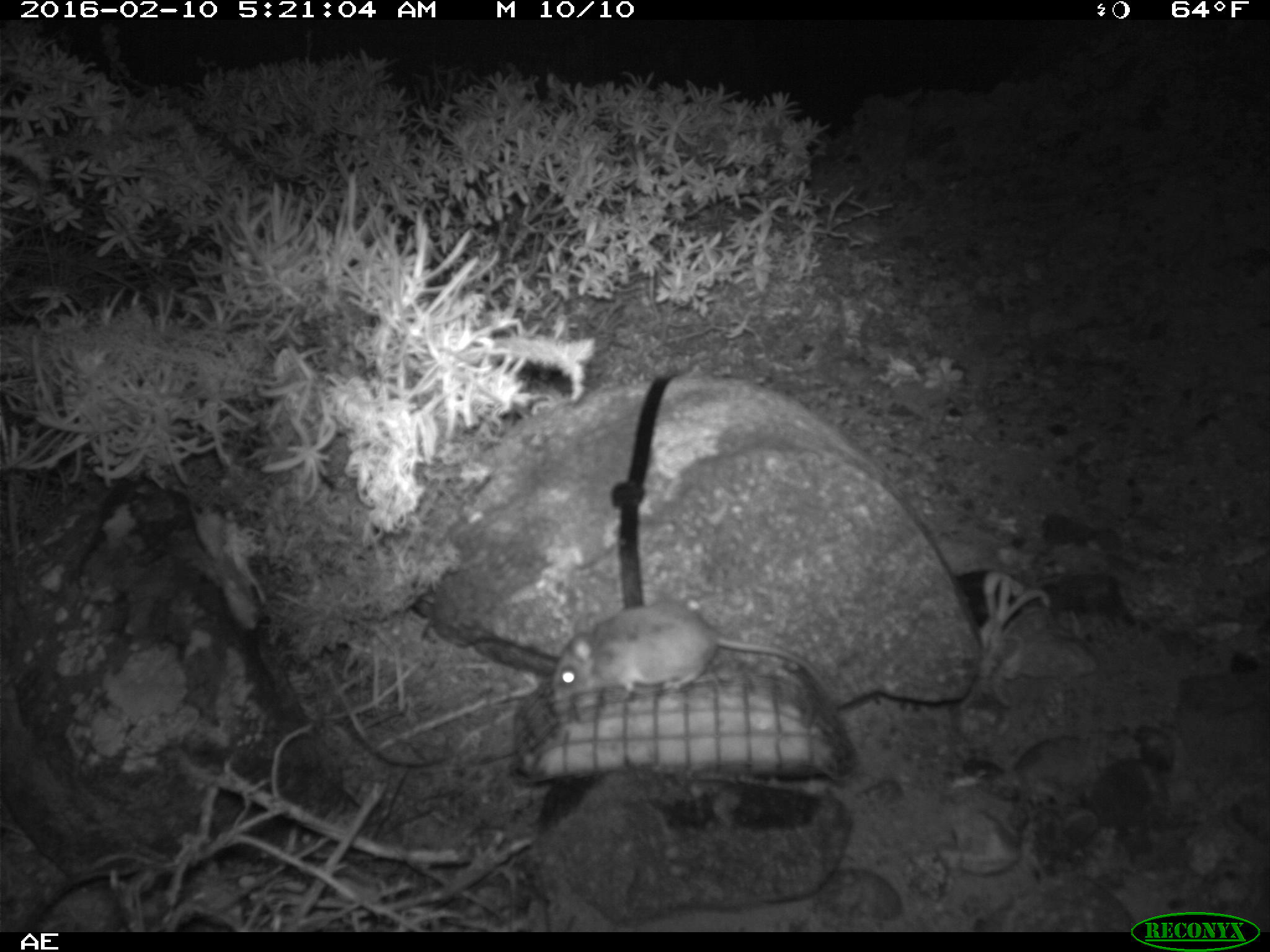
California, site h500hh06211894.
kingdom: Animalia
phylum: Chordata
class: Mammalia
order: Rodentia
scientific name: Rodentia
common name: rodent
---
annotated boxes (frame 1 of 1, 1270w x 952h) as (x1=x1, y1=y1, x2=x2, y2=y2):
rodent: (x1=548, y1=594, x2=835, y2=719)